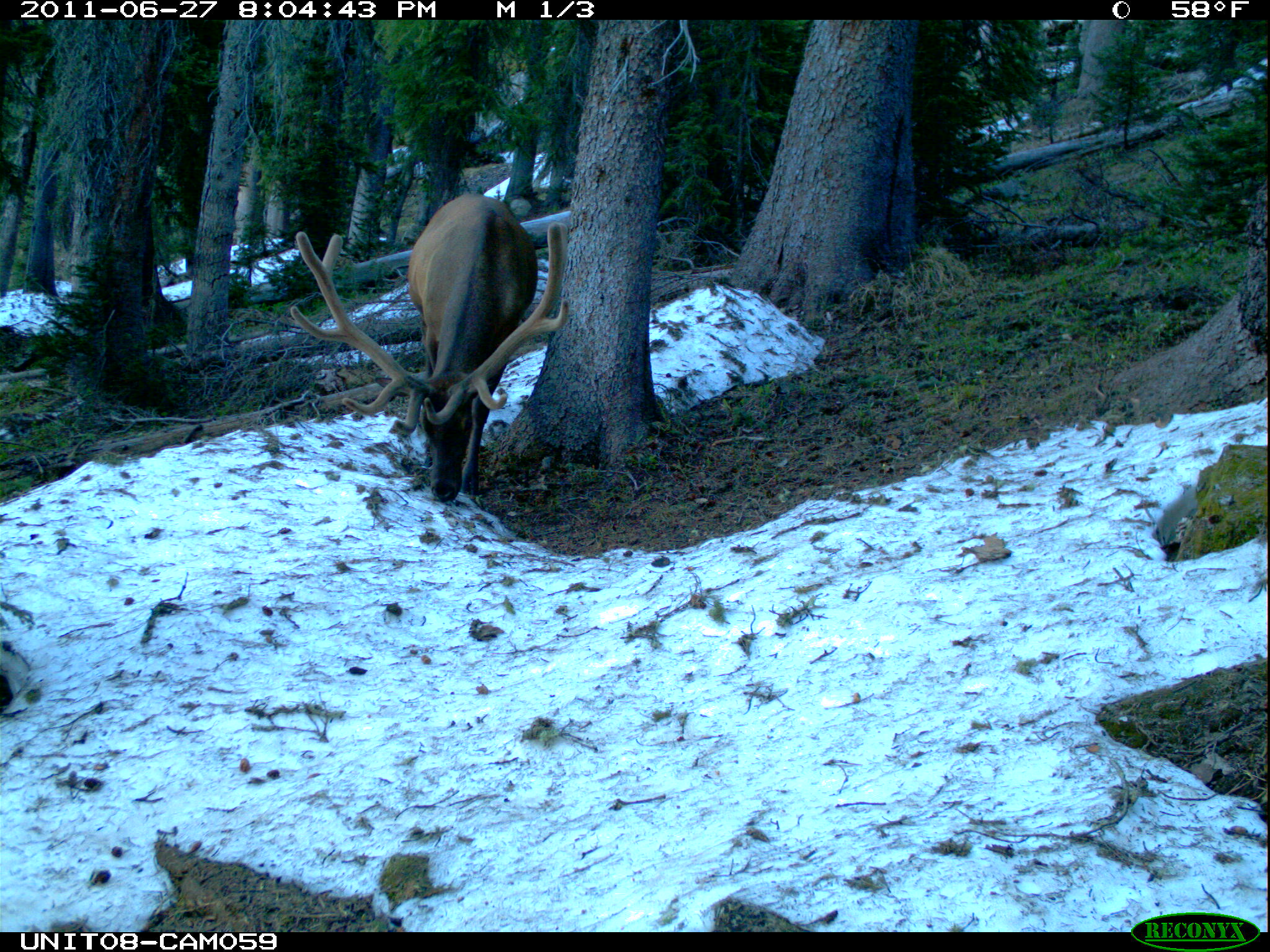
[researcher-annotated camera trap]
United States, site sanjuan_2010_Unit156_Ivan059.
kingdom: Animalia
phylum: Chordata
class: Mammalia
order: Artiodactyla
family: Cervidae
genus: Cervus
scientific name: Cervus elaphus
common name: red deer